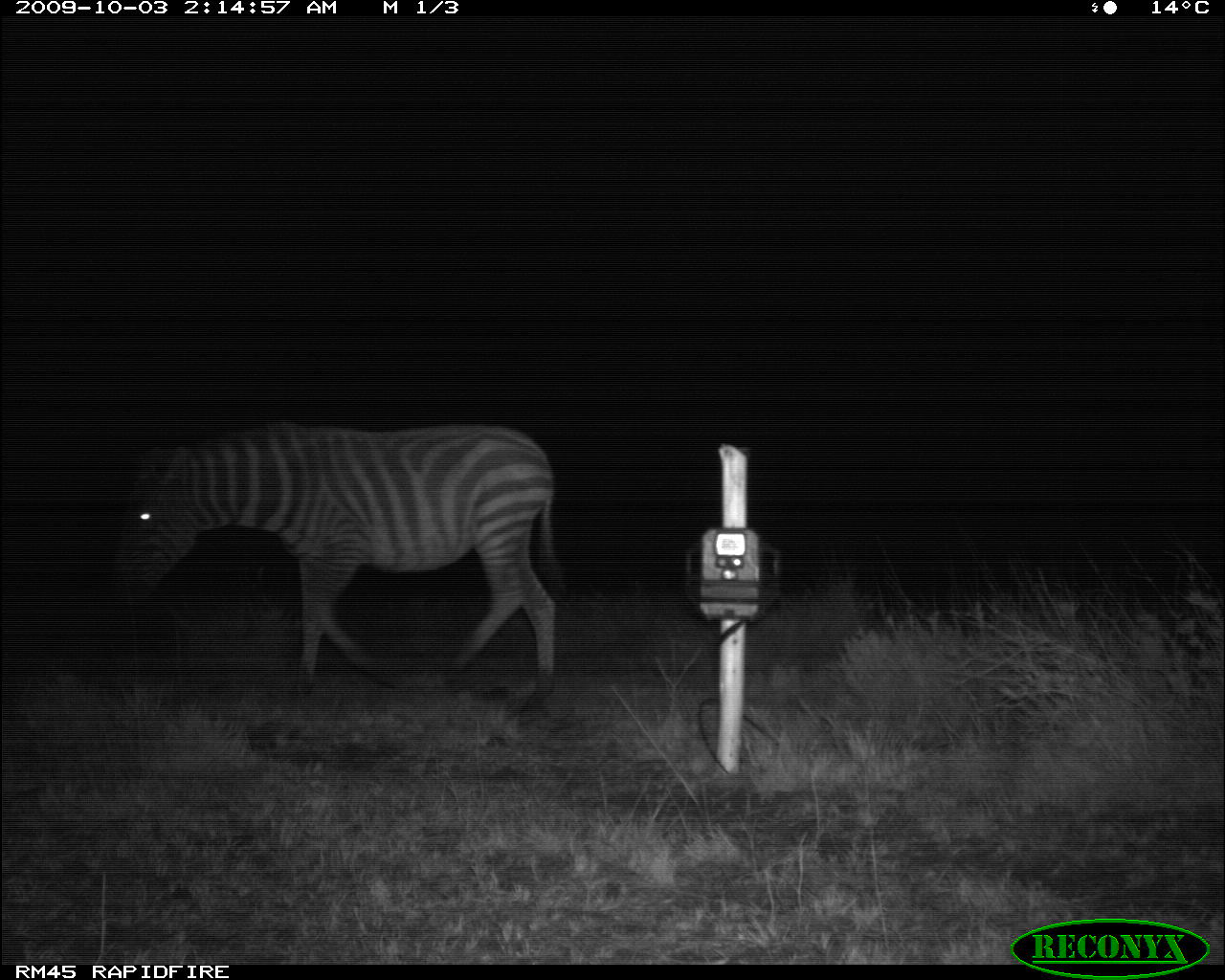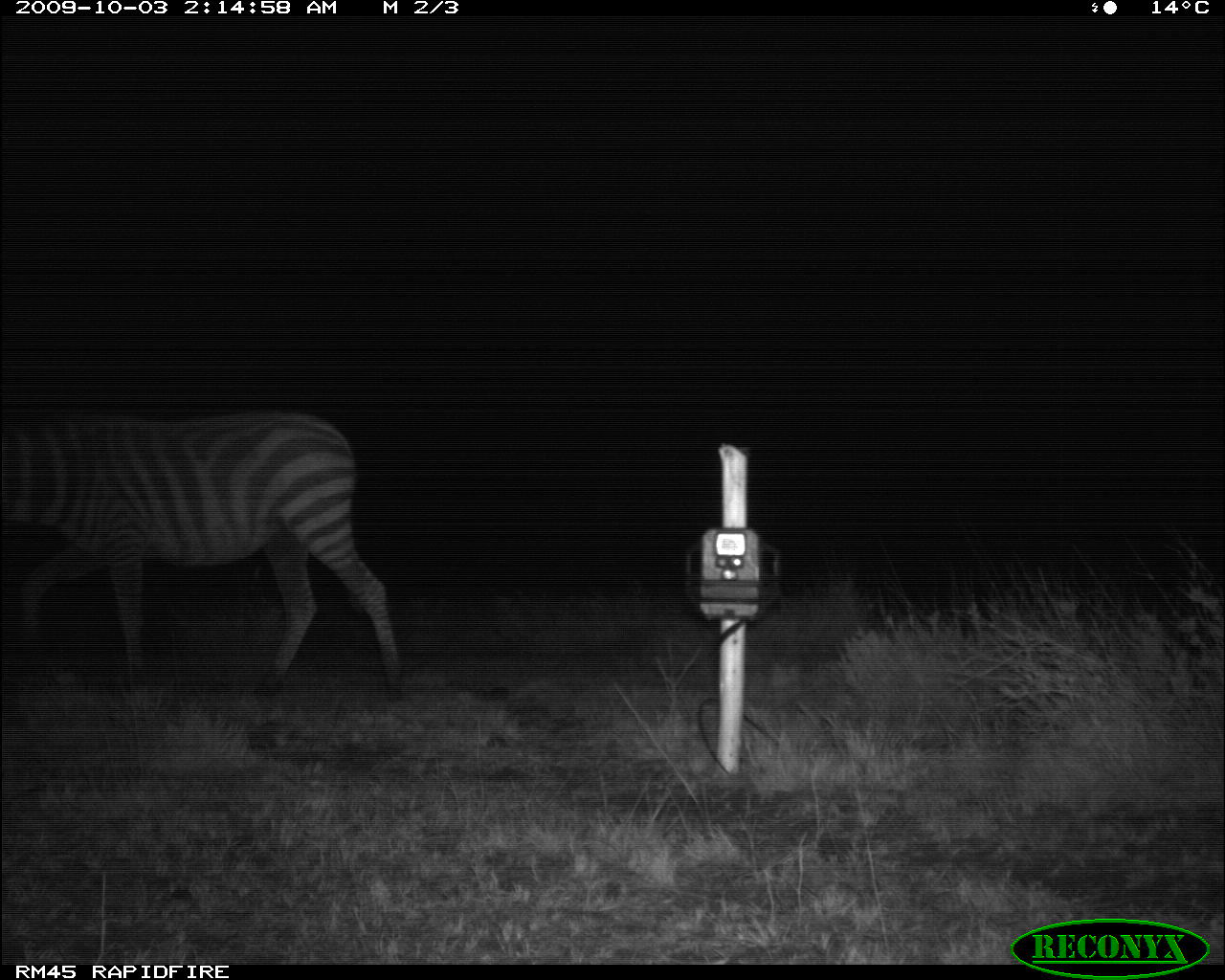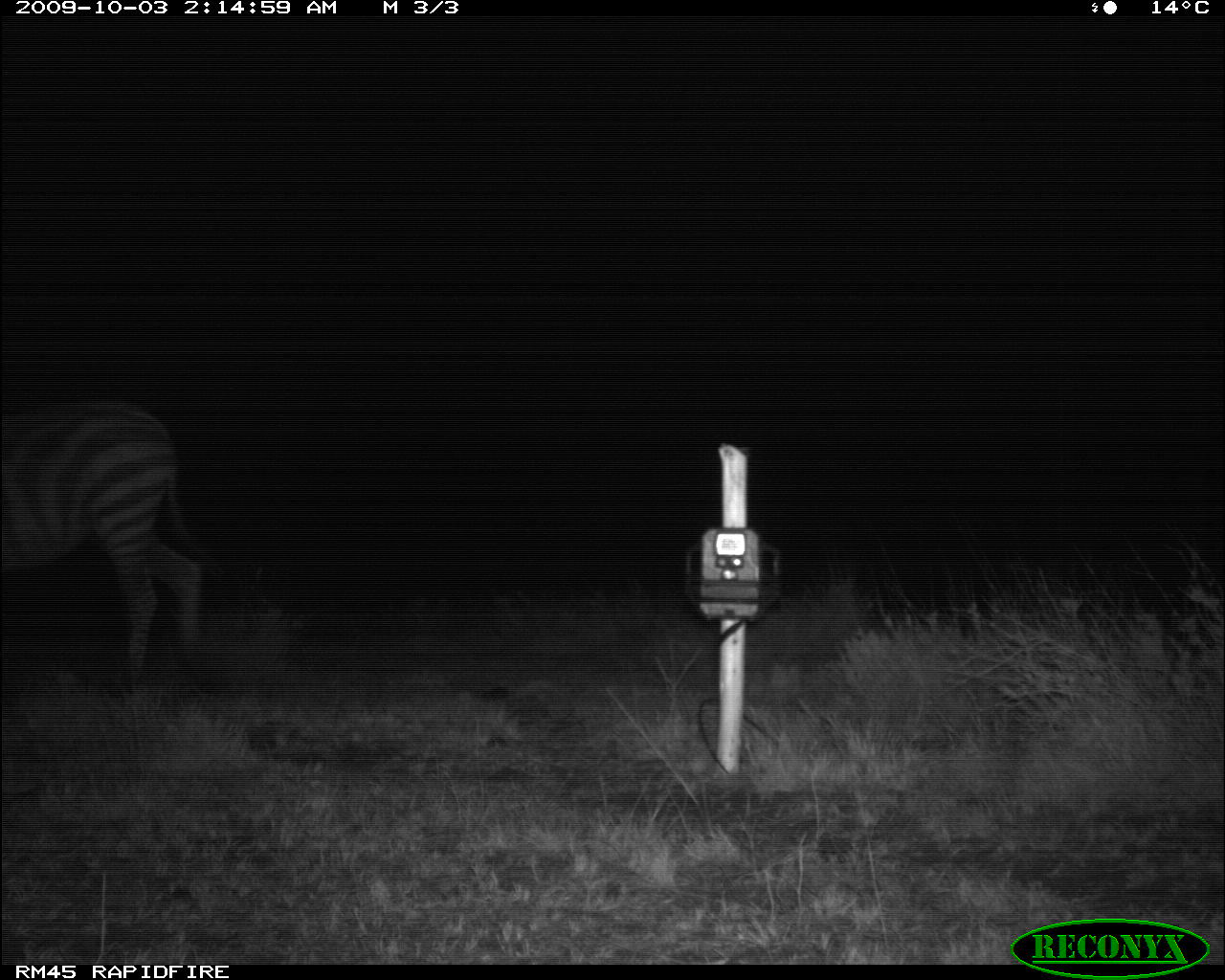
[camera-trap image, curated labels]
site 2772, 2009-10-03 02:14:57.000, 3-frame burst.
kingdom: Animalia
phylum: Chordata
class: Mammalia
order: Perissodactyla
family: Equidae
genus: Equus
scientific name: Equus quagga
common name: plains zebra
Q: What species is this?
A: Equus quagga (plains zebra).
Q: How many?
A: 1.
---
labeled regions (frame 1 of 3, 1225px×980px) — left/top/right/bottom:
equus quagga: 112/421/569/712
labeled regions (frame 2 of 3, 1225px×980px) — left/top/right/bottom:
equus quagga: 0/407/403/700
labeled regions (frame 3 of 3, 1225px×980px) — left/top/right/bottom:
equus quagga: 1/400/227/701